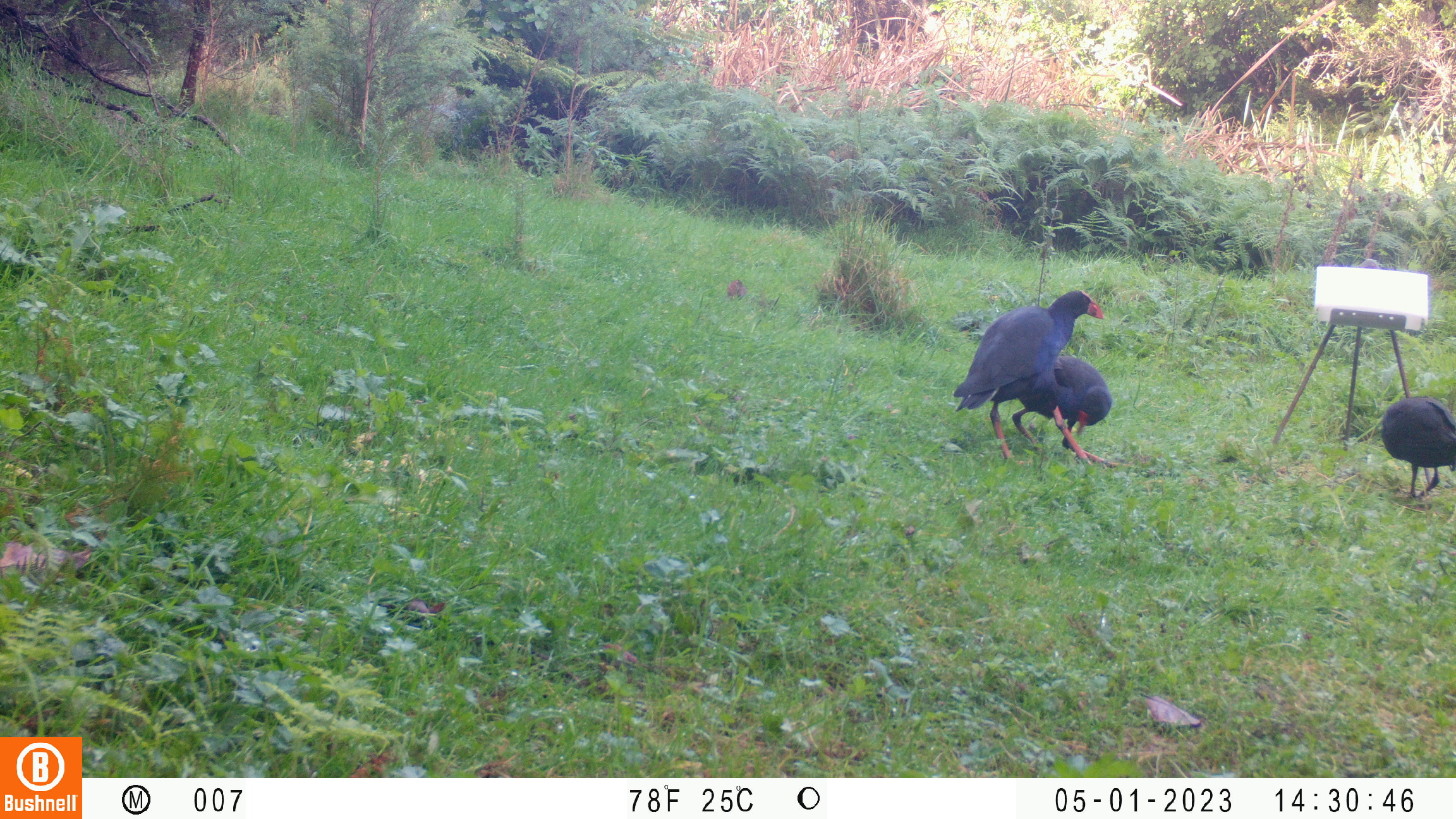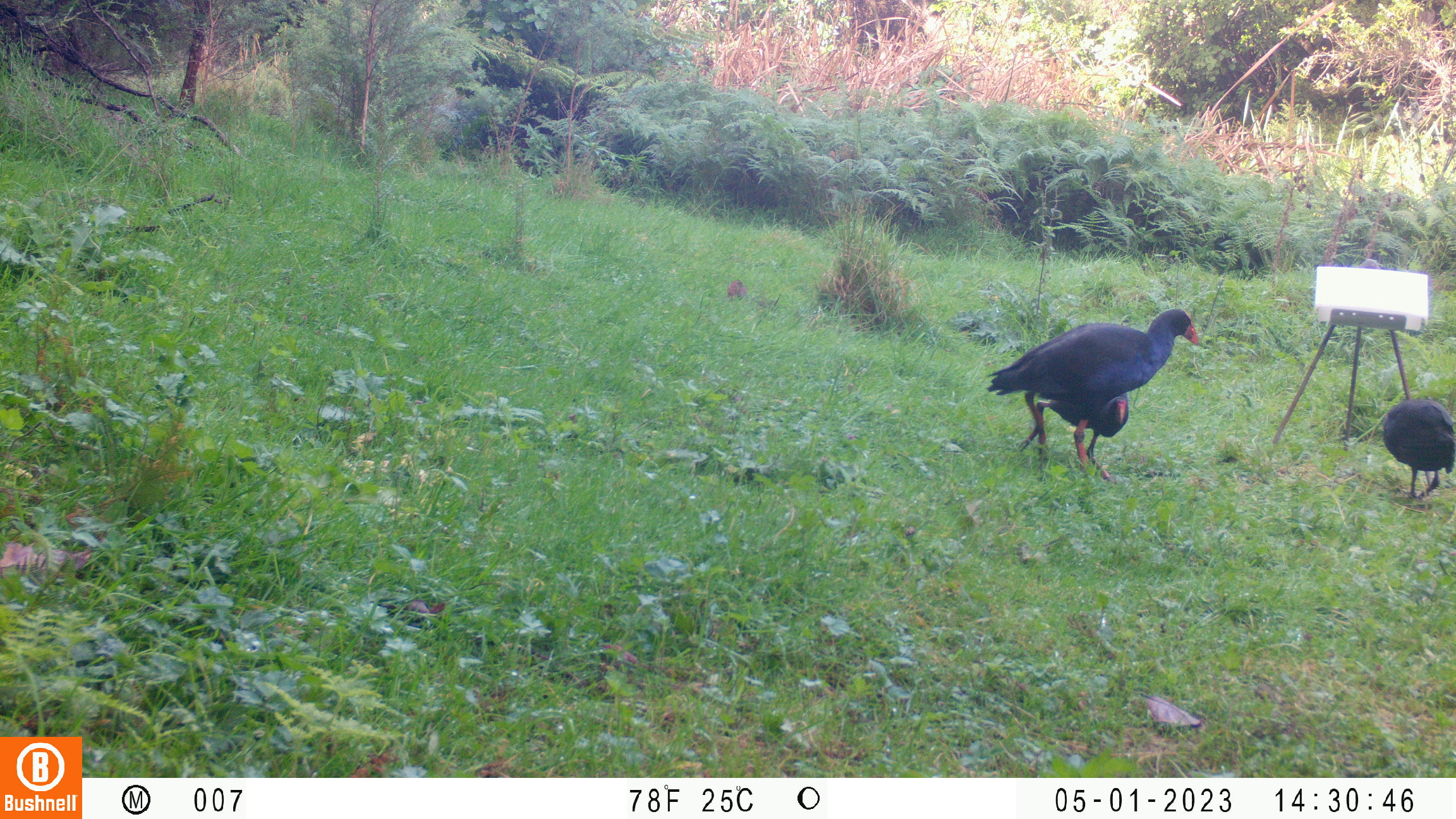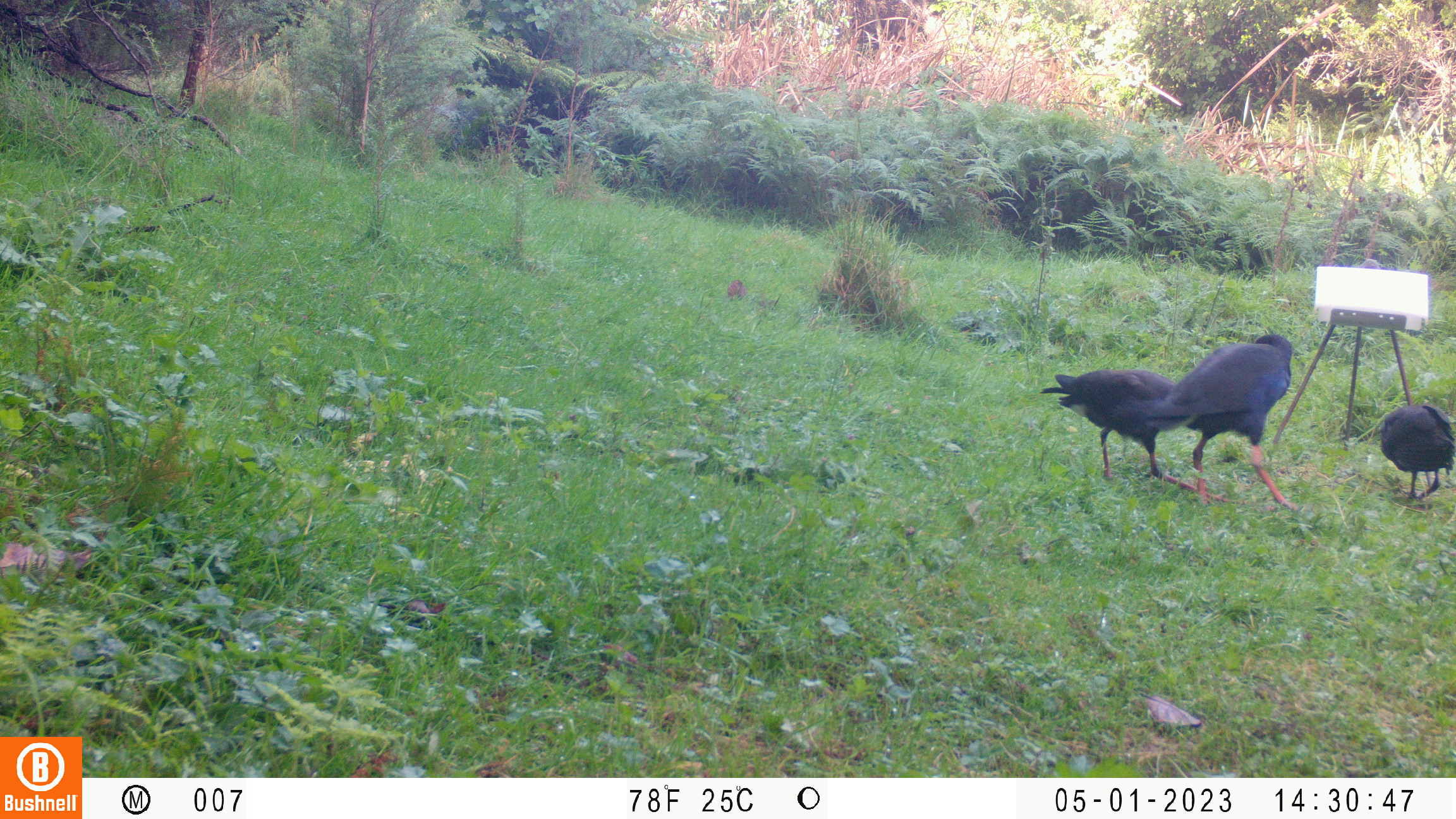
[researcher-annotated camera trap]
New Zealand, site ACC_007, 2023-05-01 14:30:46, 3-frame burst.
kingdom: Animalia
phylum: Chordata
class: Aves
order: Gruiformes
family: Rallidae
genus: Porphyrio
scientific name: Porphyrio melanotus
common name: australasian swamphen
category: pukeko